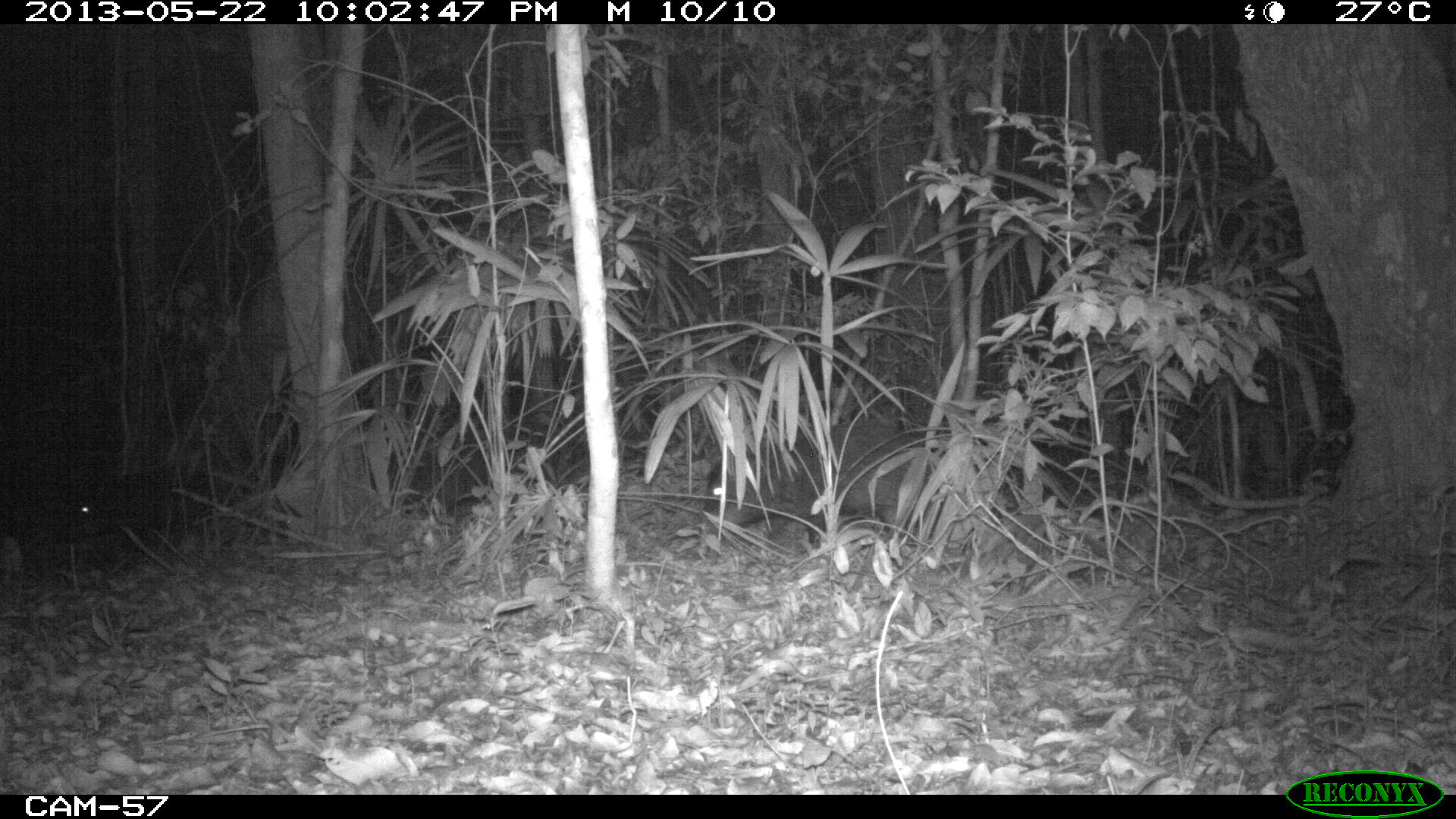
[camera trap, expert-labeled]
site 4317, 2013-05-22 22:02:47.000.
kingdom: Animalia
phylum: Chordata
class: Mammalia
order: Artiodactyla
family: Tayassuidae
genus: Tayassu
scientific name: Tayassu pecari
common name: white-lipped peccary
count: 28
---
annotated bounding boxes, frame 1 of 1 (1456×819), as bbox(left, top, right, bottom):
tayassu pecari: bbox(705, 418, 951, 545); bbox(45, 465, 241, 539)